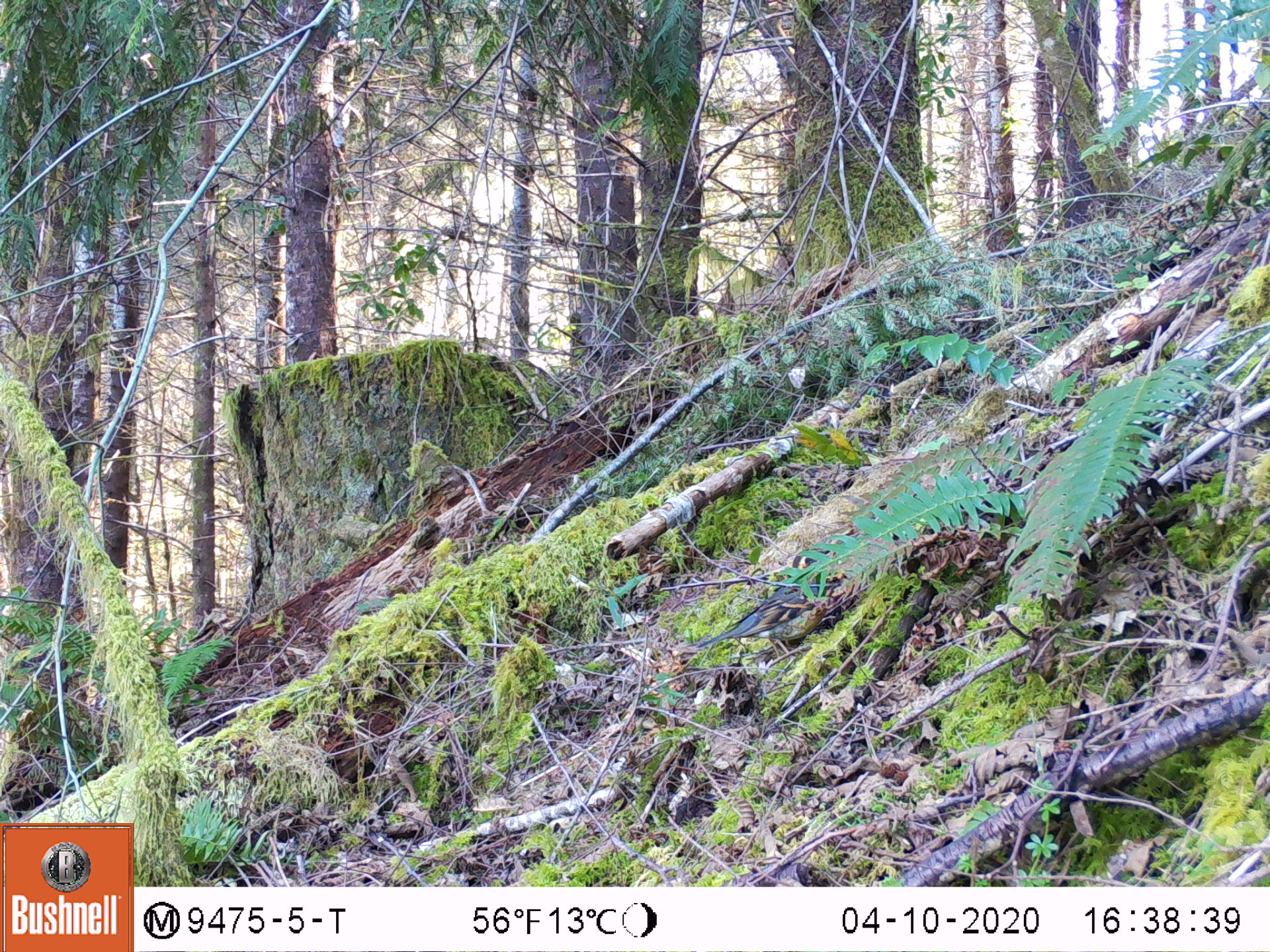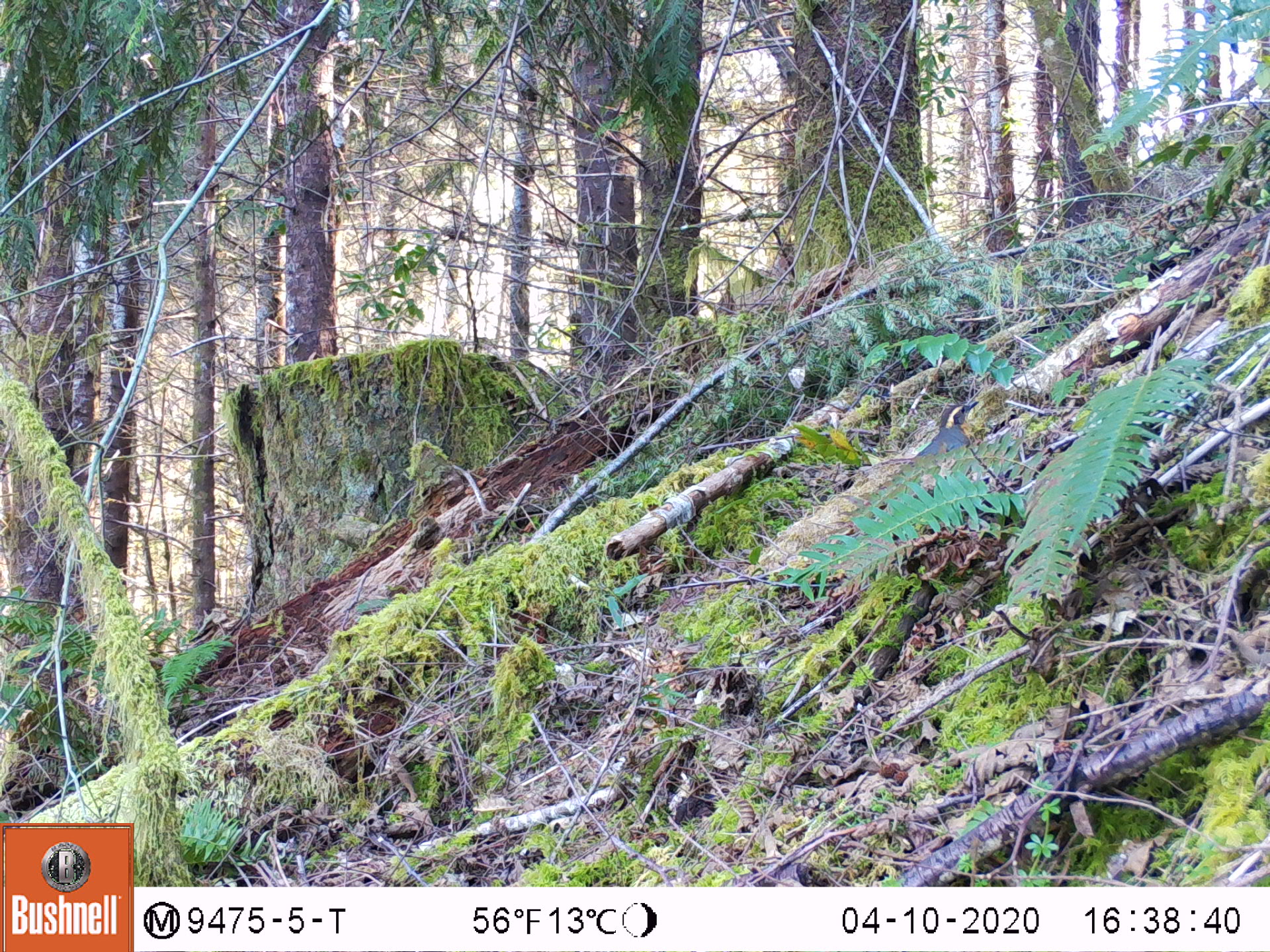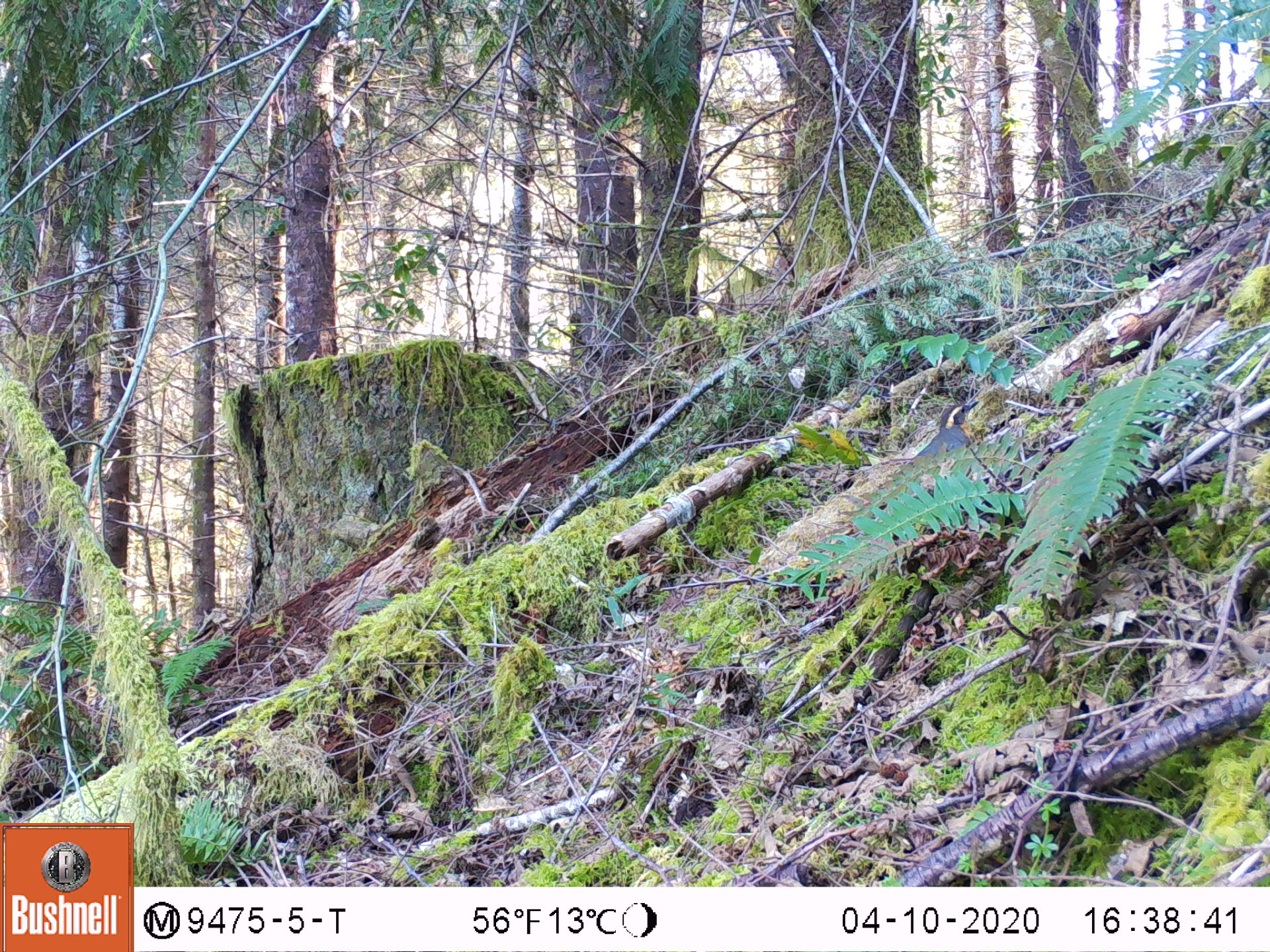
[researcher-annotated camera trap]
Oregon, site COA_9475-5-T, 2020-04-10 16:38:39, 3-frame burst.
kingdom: Animalia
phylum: Chordata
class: Aves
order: Passeriformes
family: Turdidae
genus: Ixoreus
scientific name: Ixoreus naevius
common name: varied thrush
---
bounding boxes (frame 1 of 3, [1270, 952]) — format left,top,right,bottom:
varied thrush: 704,581,831,650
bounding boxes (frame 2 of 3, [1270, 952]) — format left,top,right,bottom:
varied thrush: 903,397,979,475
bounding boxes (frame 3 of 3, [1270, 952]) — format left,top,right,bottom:
varied thrush: 903,399,987,475